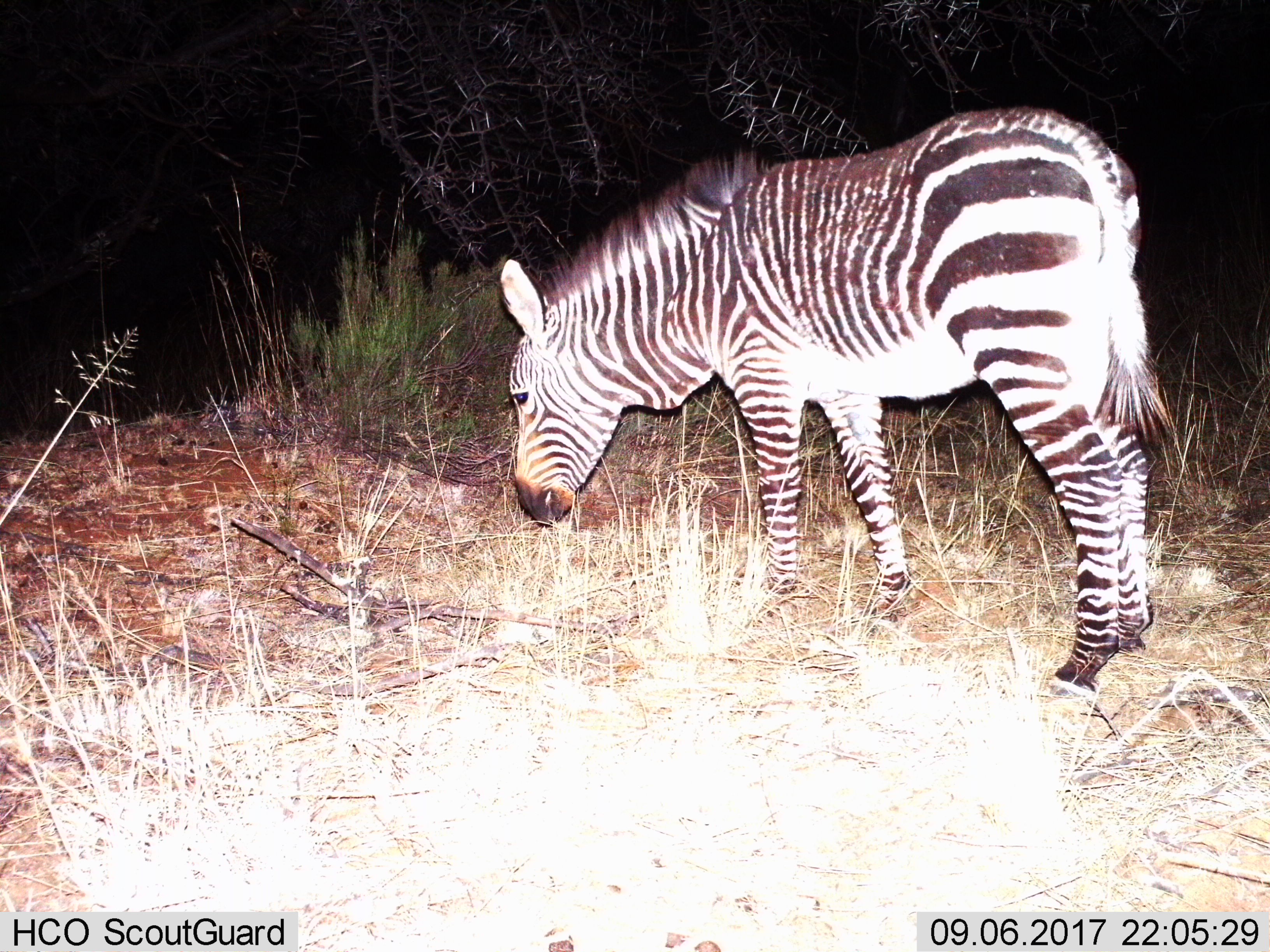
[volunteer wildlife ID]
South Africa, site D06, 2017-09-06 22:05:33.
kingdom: Animalia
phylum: Chordata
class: Mammalia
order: Perissodactyla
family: Equidae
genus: Equus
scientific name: Equus zebra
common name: mountain zebra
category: zebramountain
Zebramountain (mountain zebra) (Equus zebra), count 1. Behavior (volunteer vote fractions): standing 14%, resting 0%, moving 0%, interacting 0%. Young present (vote fraction): 14%. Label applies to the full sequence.